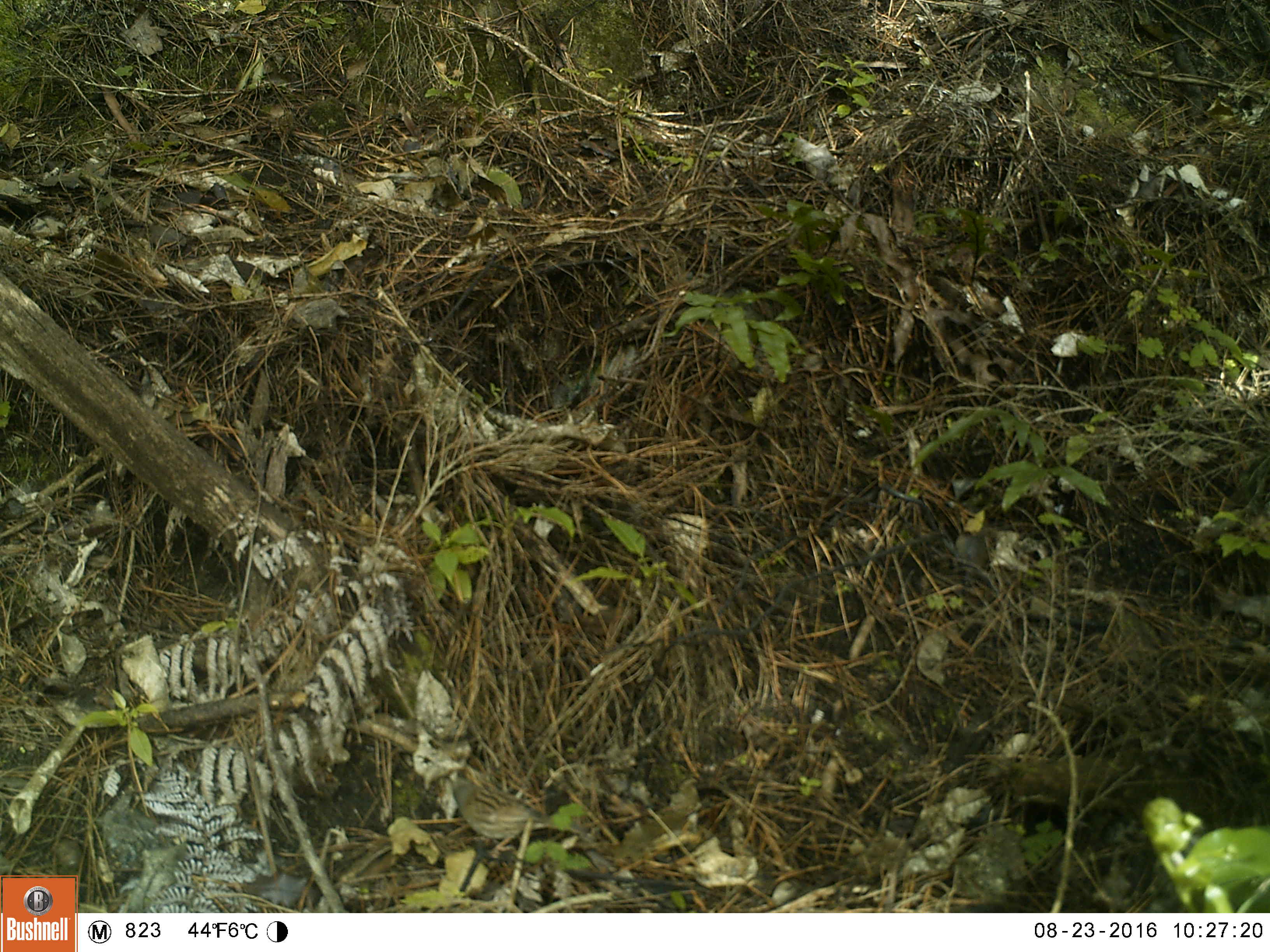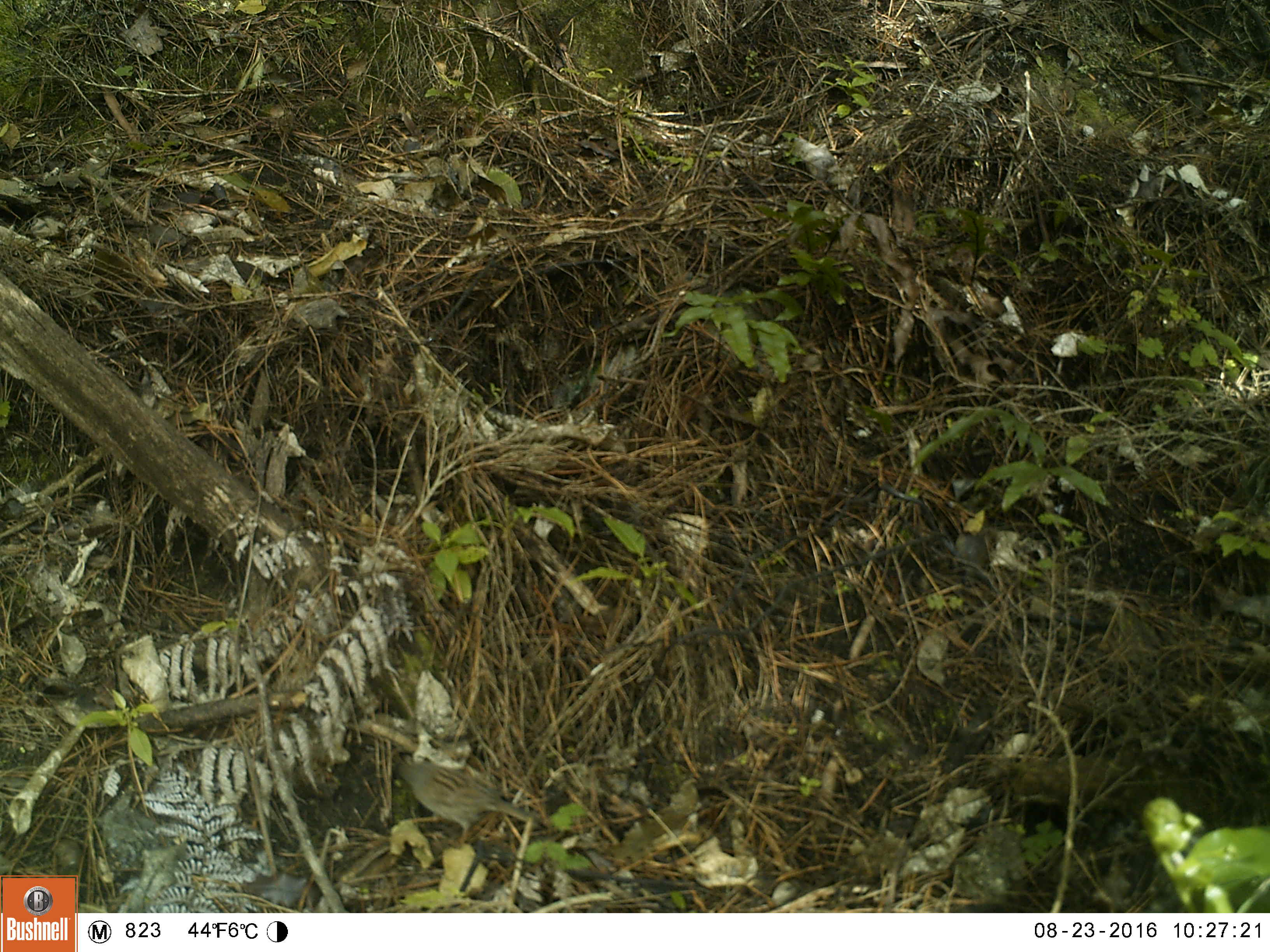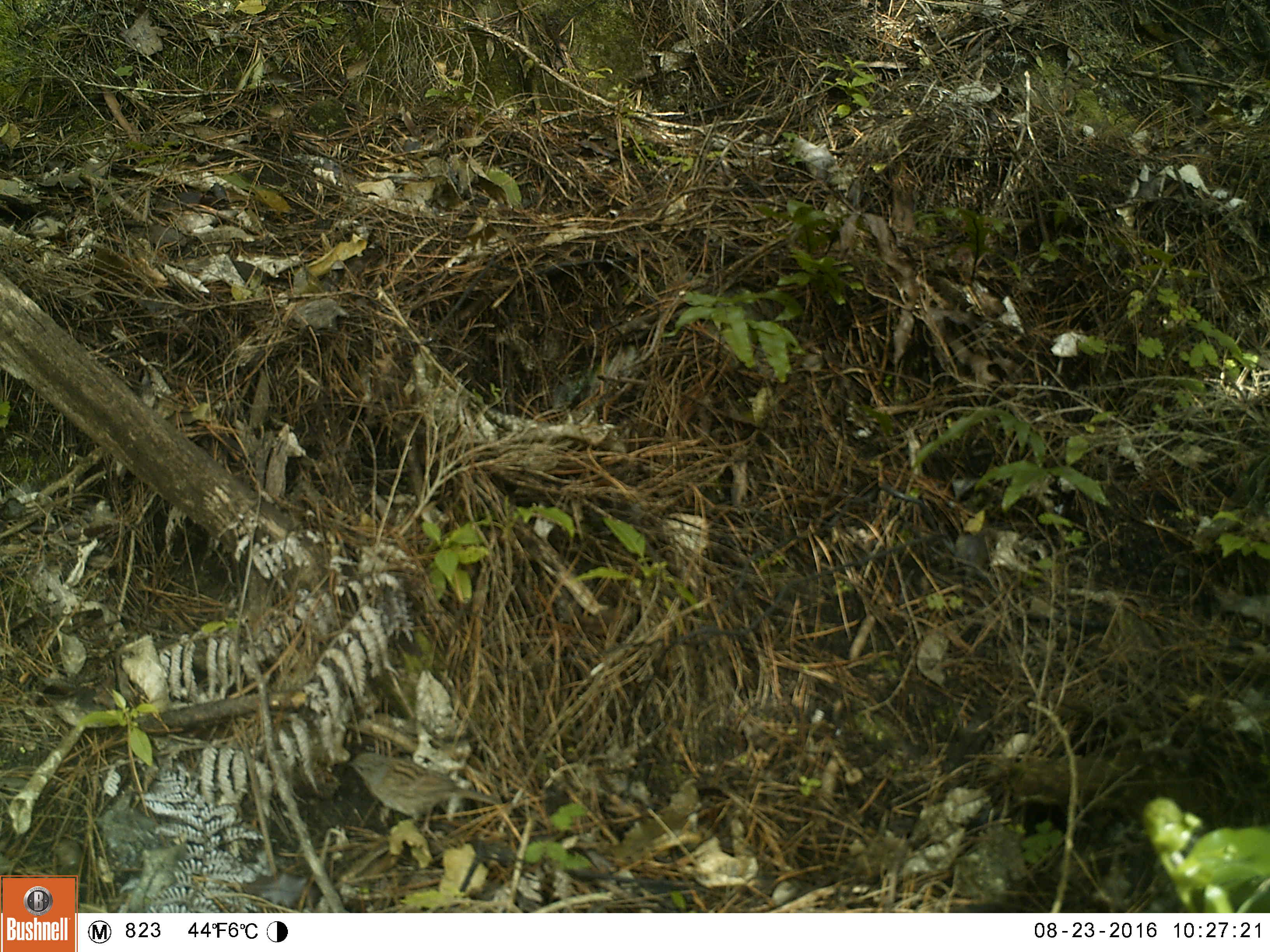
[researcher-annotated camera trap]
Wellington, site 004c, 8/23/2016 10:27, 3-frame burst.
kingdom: Animalia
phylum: Chordata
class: Aves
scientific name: Aves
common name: bird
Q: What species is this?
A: Bird (Aves).